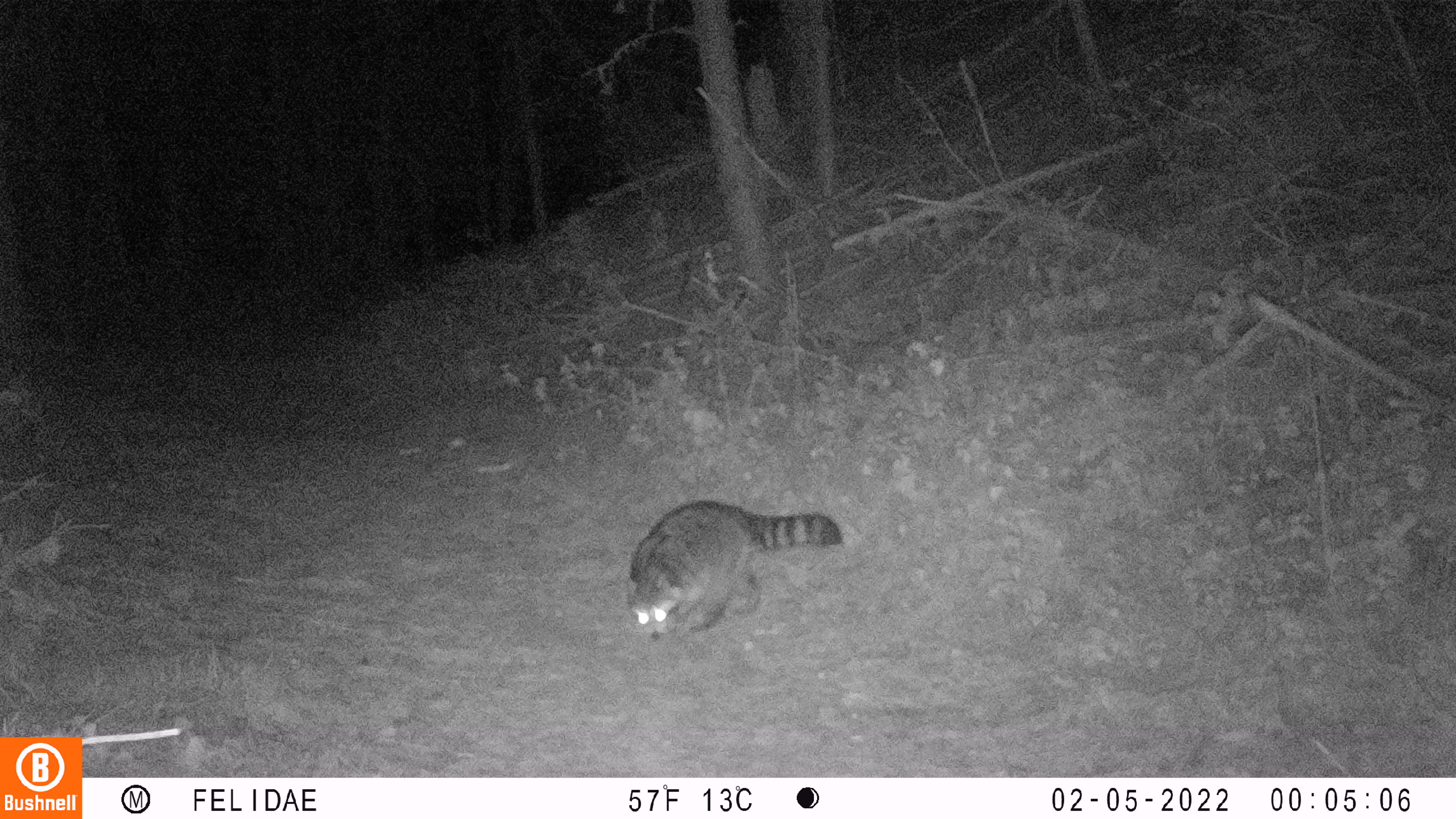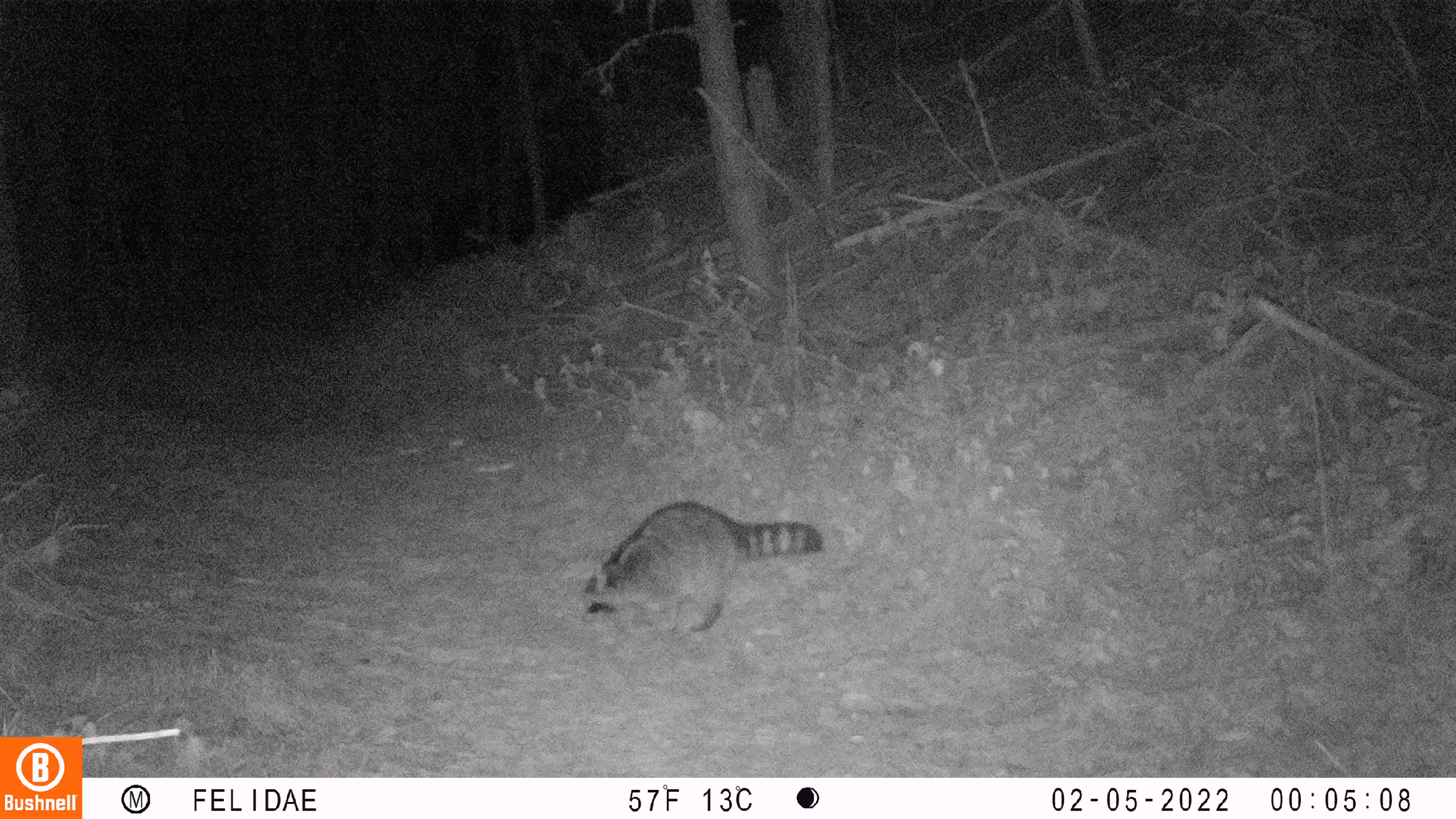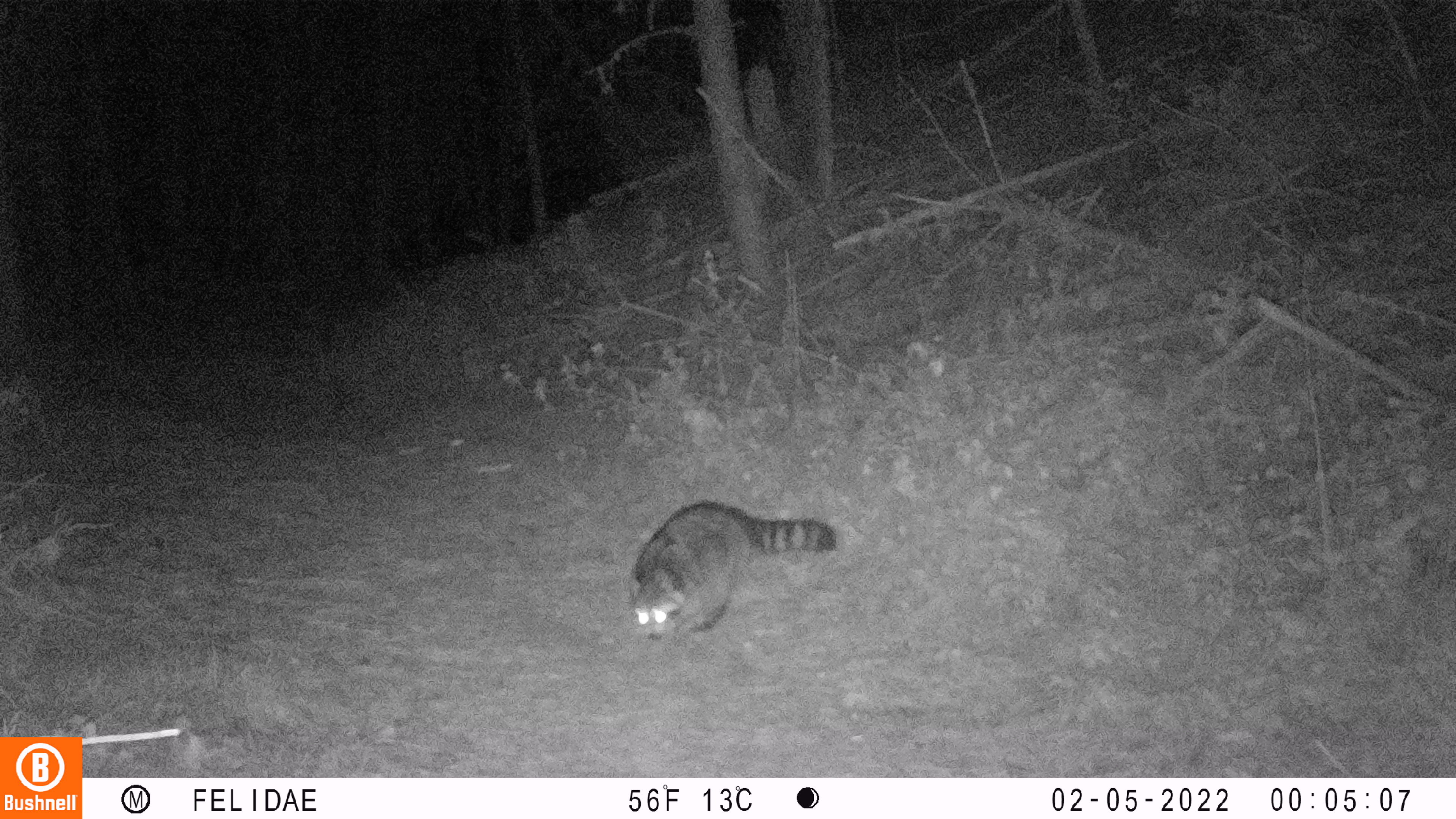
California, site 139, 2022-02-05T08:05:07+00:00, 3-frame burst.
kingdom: Animalia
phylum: Chordata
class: Mammalia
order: Carnivora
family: Procyonidae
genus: Procyon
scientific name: Procyon lotor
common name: raccoon